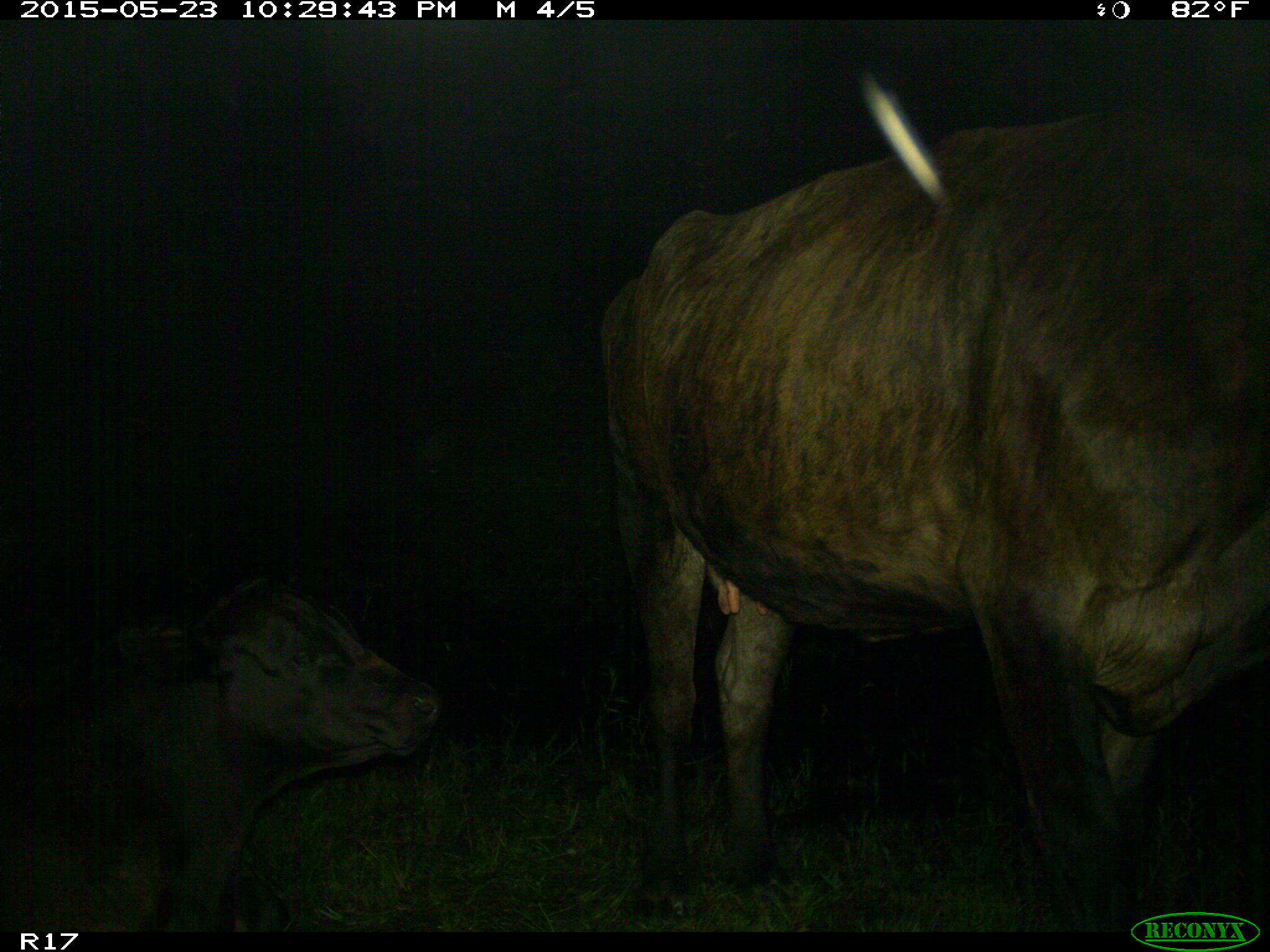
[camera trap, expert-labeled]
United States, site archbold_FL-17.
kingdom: Animalia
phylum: Chordata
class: Mammalia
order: Artiodactyla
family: Bovidae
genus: Bos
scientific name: Bos taurus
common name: domestic cow